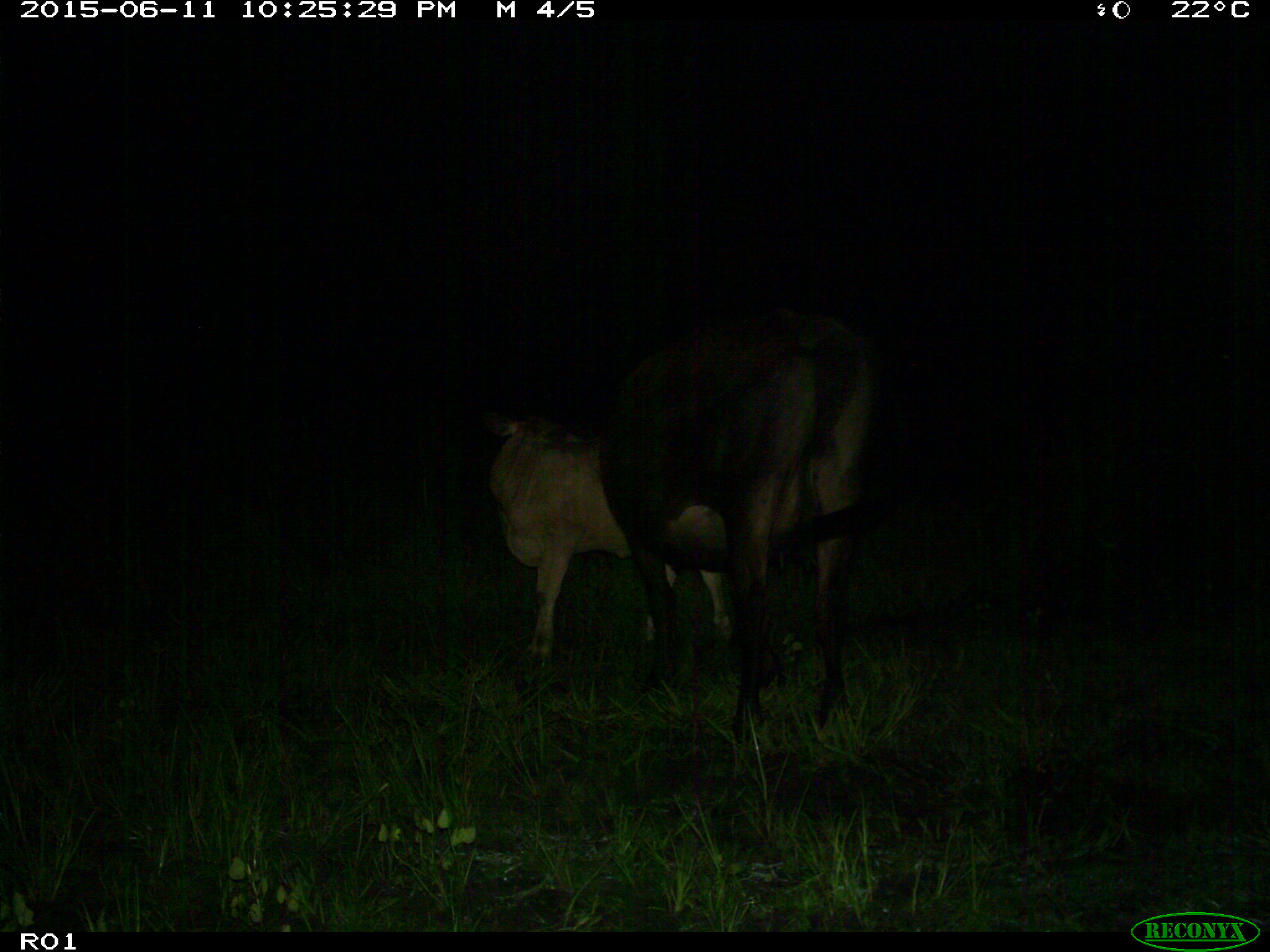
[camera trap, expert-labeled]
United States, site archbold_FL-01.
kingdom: Animalia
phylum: Chordata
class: Mammalia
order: Artiodactyla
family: Bovidae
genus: Bos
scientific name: Bos taurus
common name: domestic cow